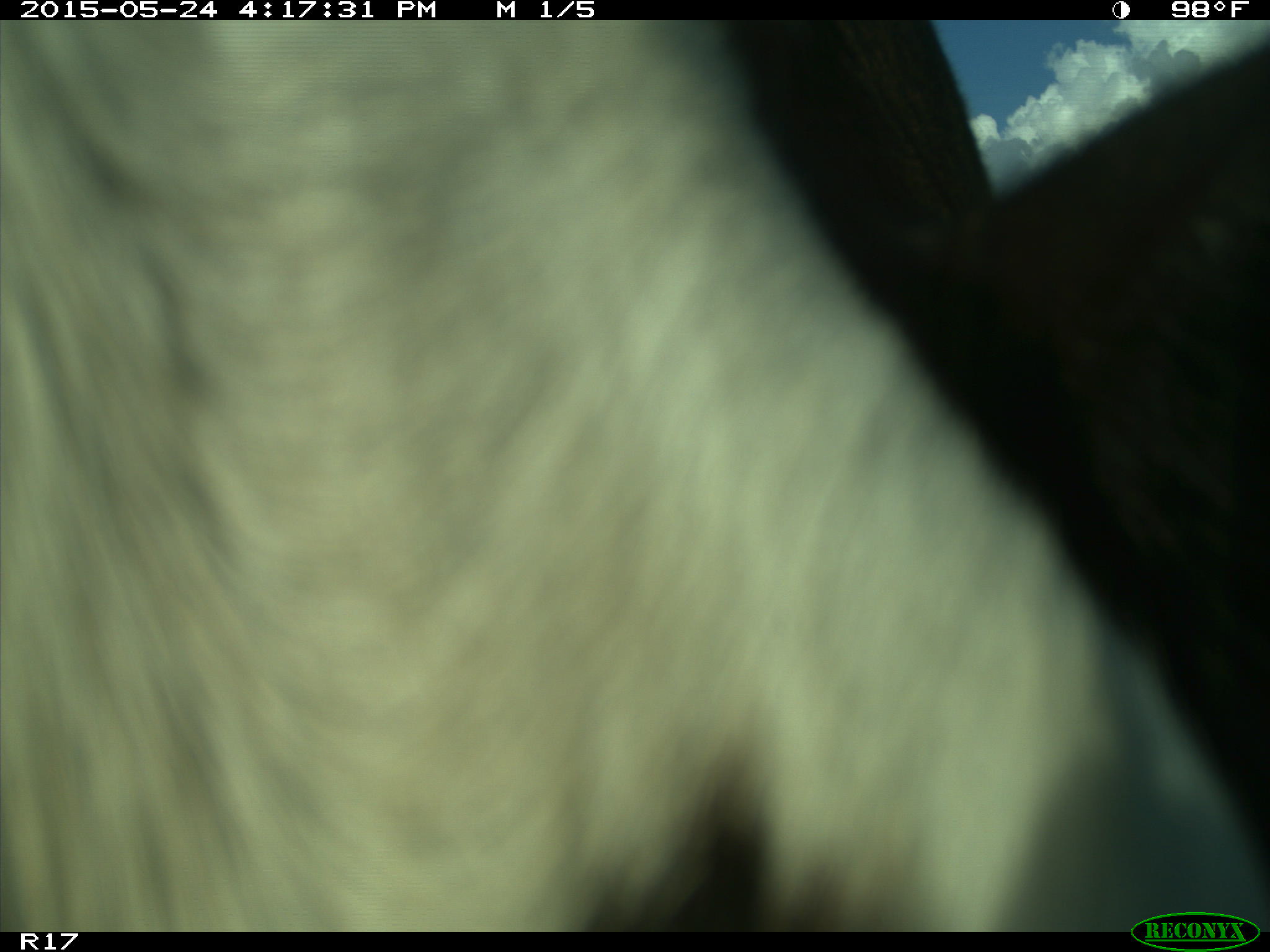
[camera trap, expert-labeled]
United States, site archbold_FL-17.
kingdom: Animalia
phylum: Chordata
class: Mammalia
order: Artiodactyla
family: Bovidae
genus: Bos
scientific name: Bos taurus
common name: domestic cow